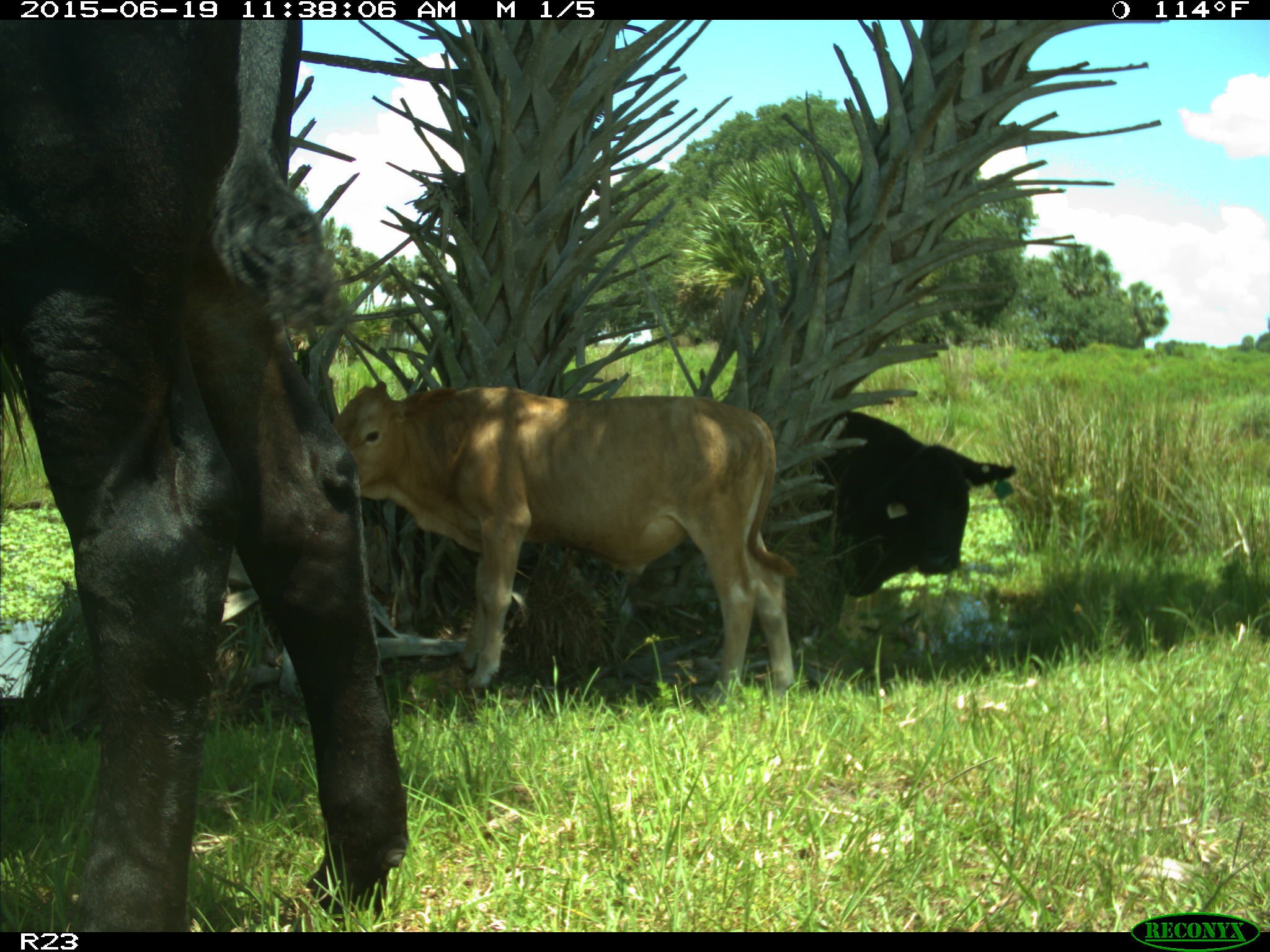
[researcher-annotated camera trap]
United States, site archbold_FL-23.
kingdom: Animalia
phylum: Chordata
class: Mammalia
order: Artiodactyla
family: Bovidae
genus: Bos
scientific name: Bos taurus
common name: domestic cow